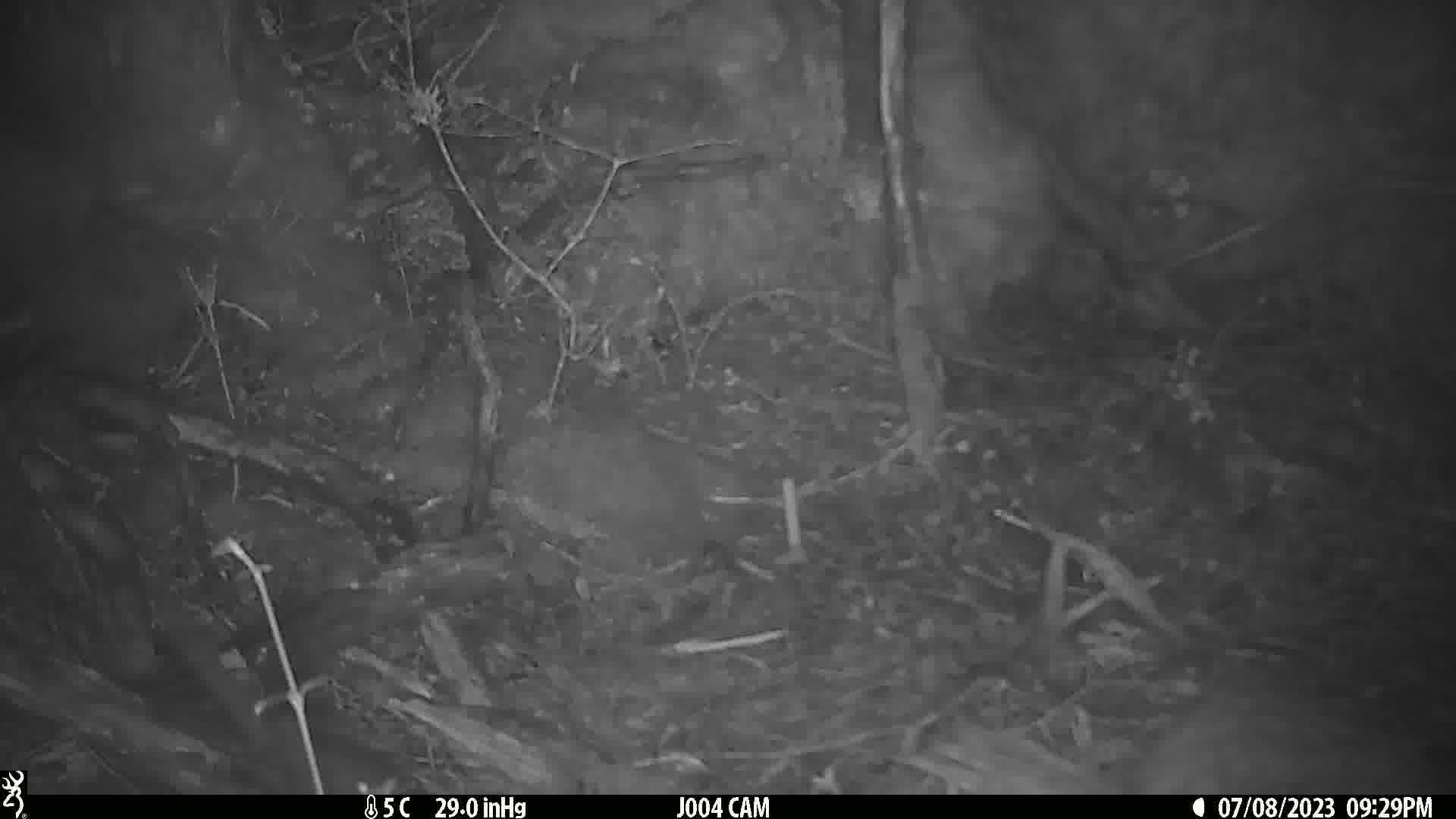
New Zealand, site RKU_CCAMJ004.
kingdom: Animalia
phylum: Chordata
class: Mammalia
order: Rodentia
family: Muridae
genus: Rattus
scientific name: Rattus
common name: rat